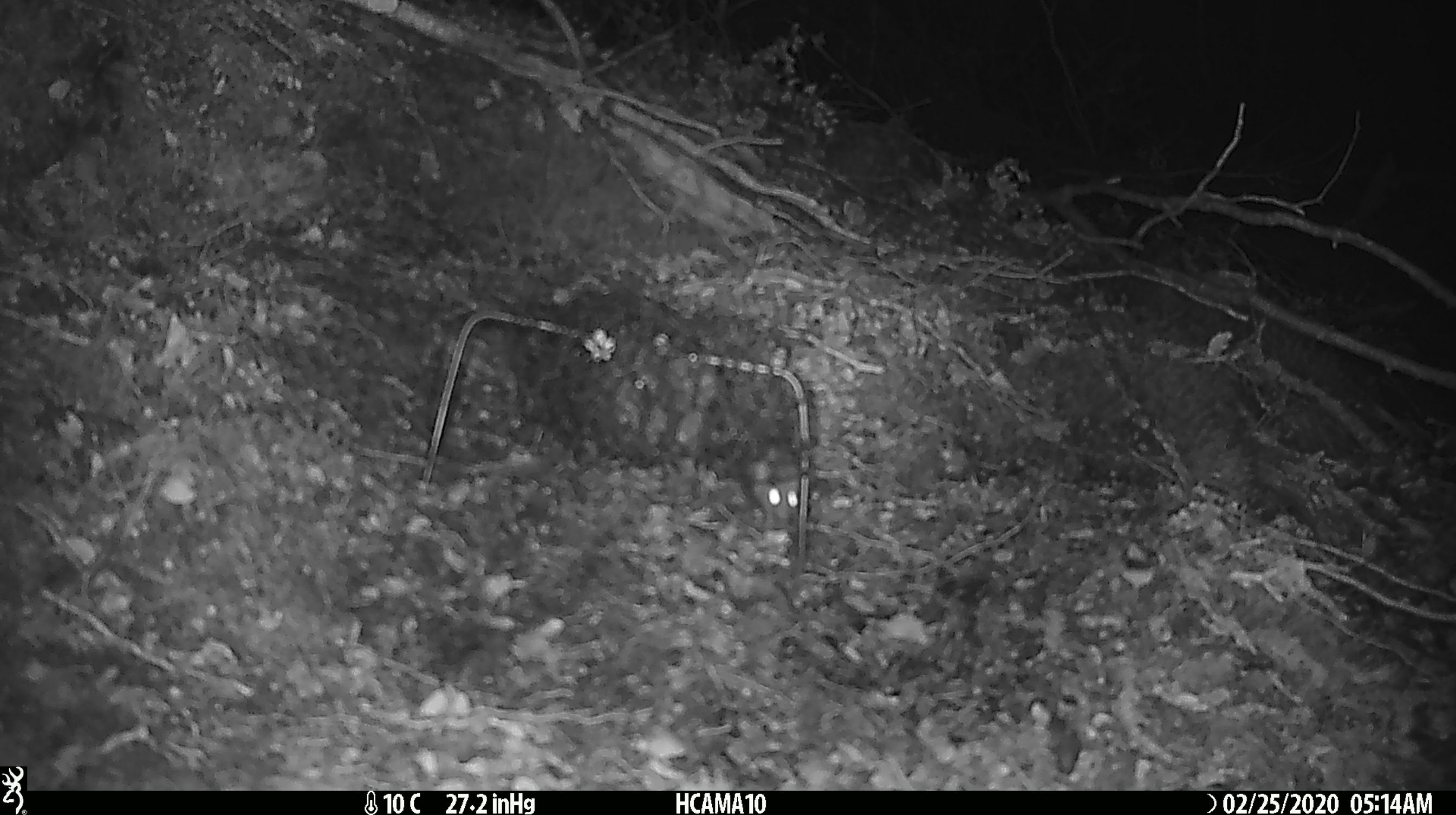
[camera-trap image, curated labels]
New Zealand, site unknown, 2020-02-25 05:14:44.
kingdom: Animalia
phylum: Chordata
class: Mammalia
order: Rodentia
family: Muridae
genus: Mus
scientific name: Mus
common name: mouse